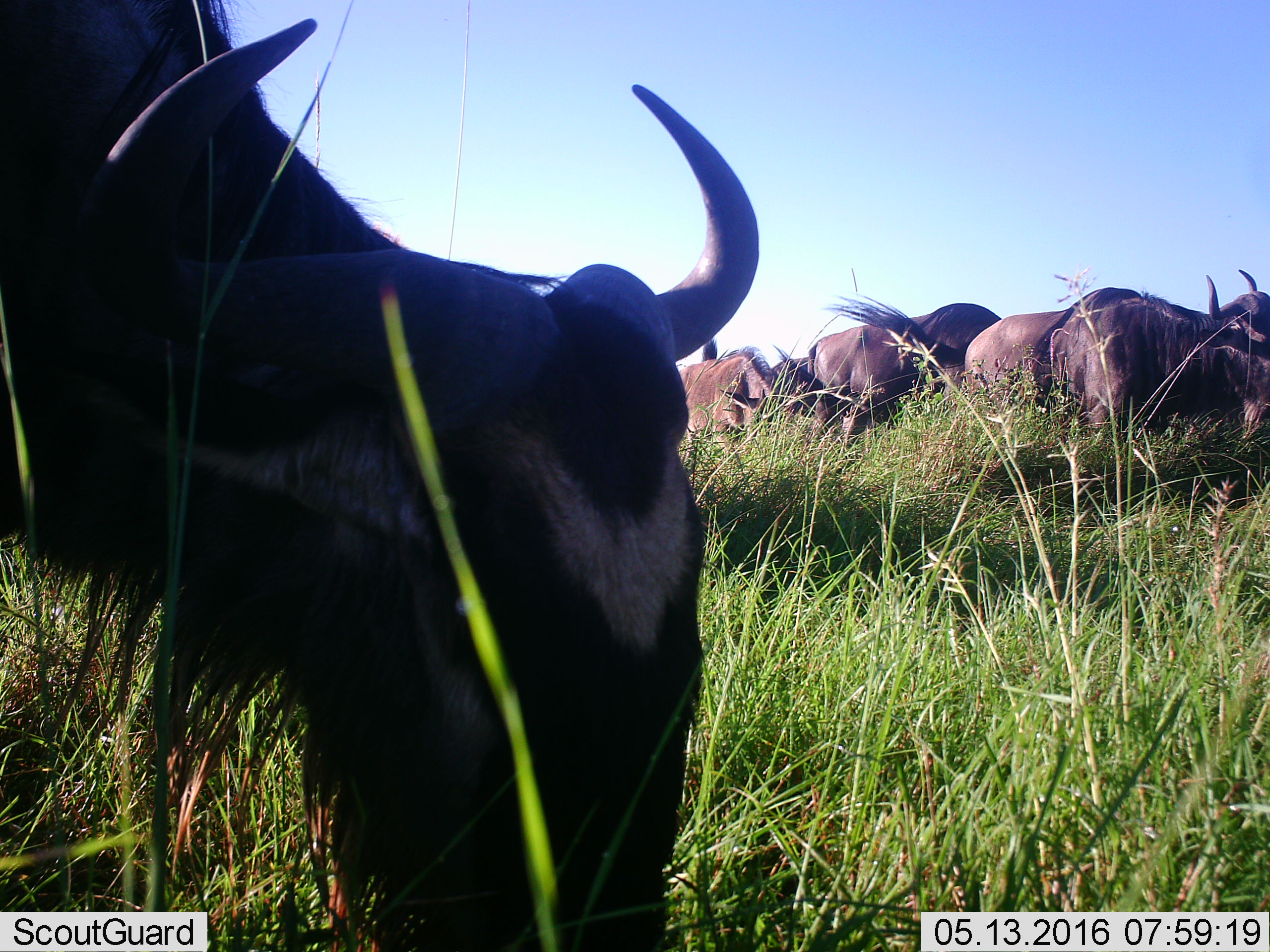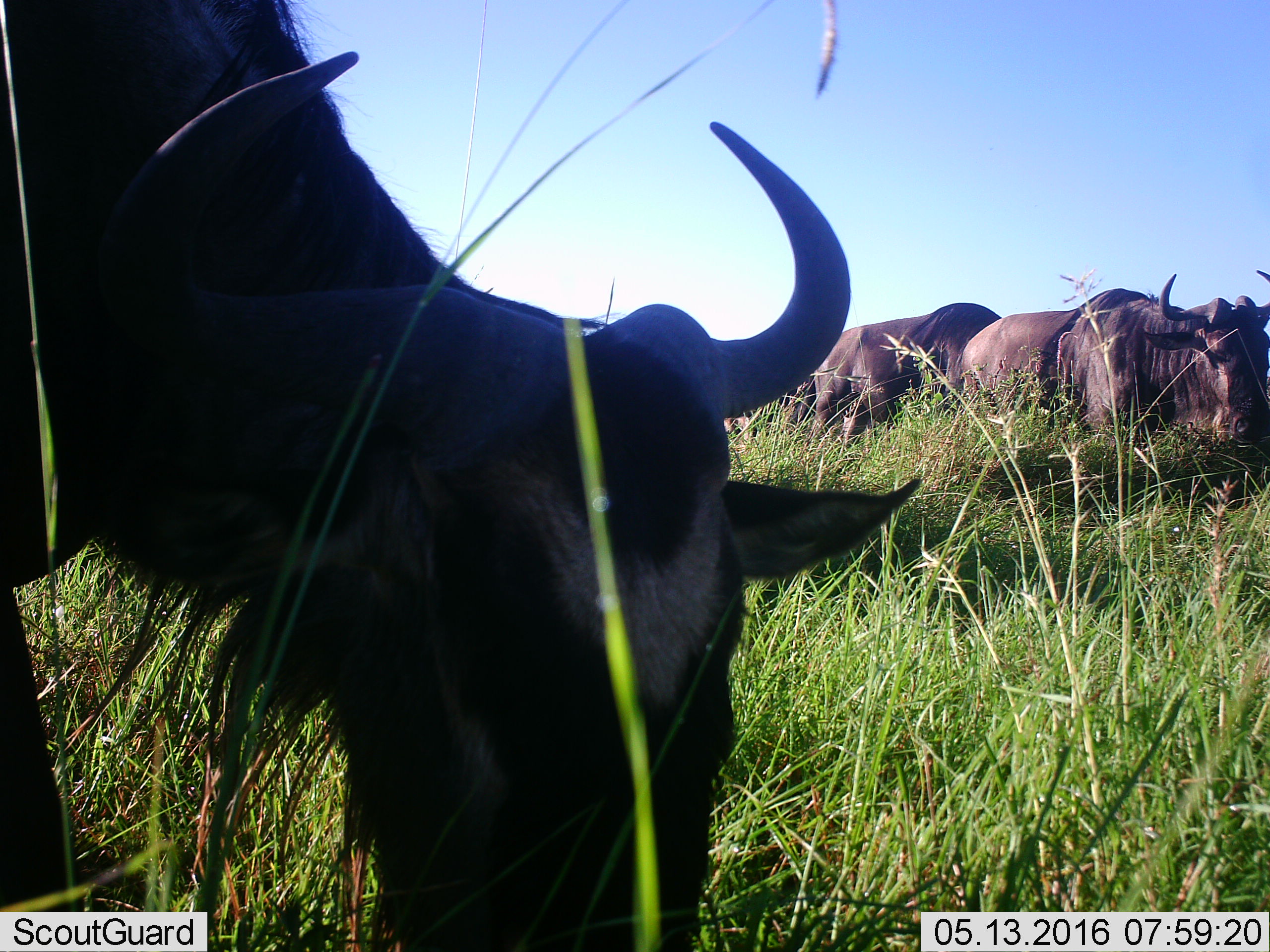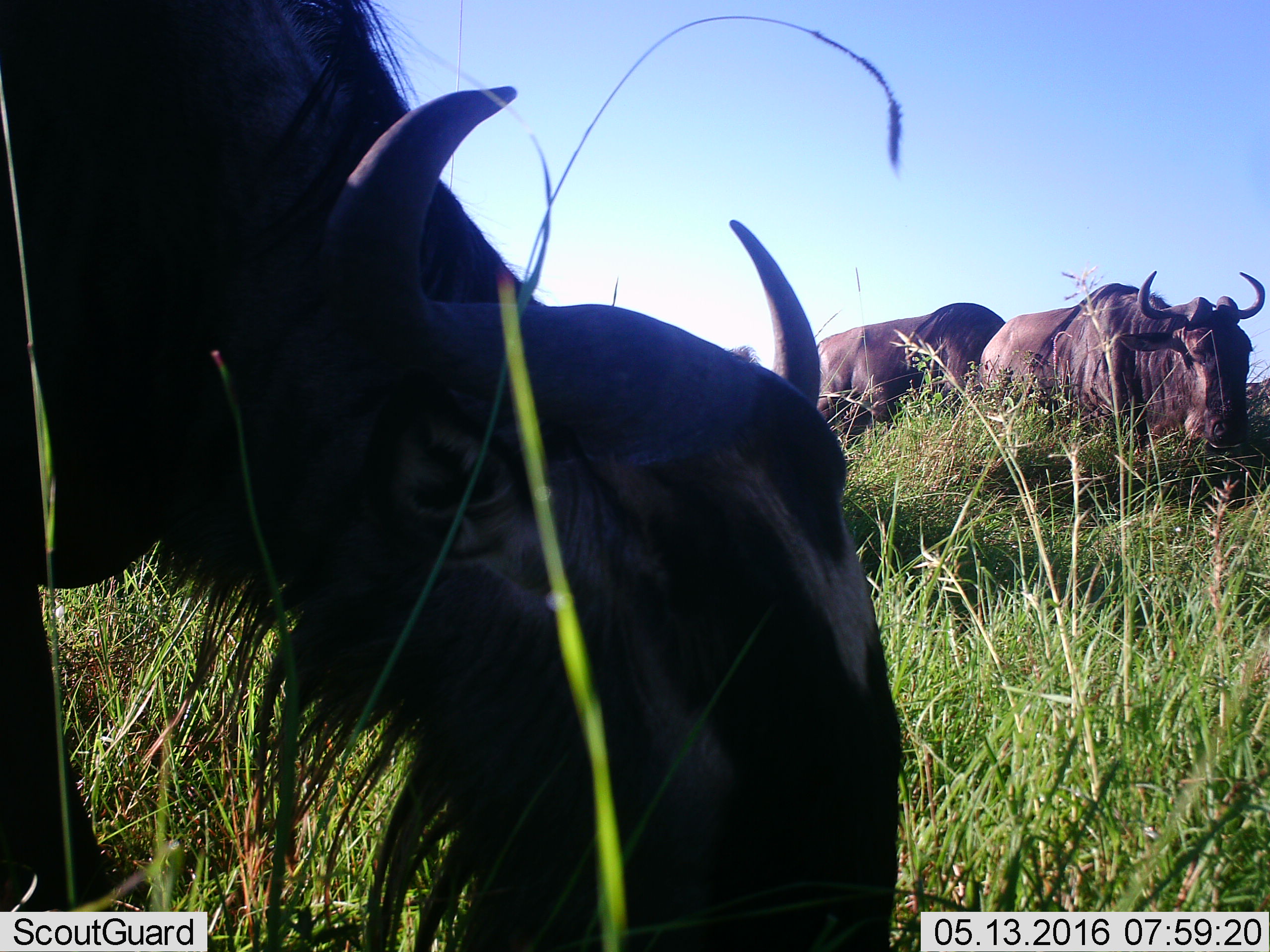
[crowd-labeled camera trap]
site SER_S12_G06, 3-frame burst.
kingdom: Animalia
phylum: Chordata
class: Mammalia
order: Artiodactyla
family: Bovidae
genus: Connochaetes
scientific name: Connochaetes taurinus taurinus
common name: blue wildebeest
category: wildebeestblue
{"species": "wildebeestblue (blue wildebeest) (Connochaetes taurinus taurinus)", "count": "5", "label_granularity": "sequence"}